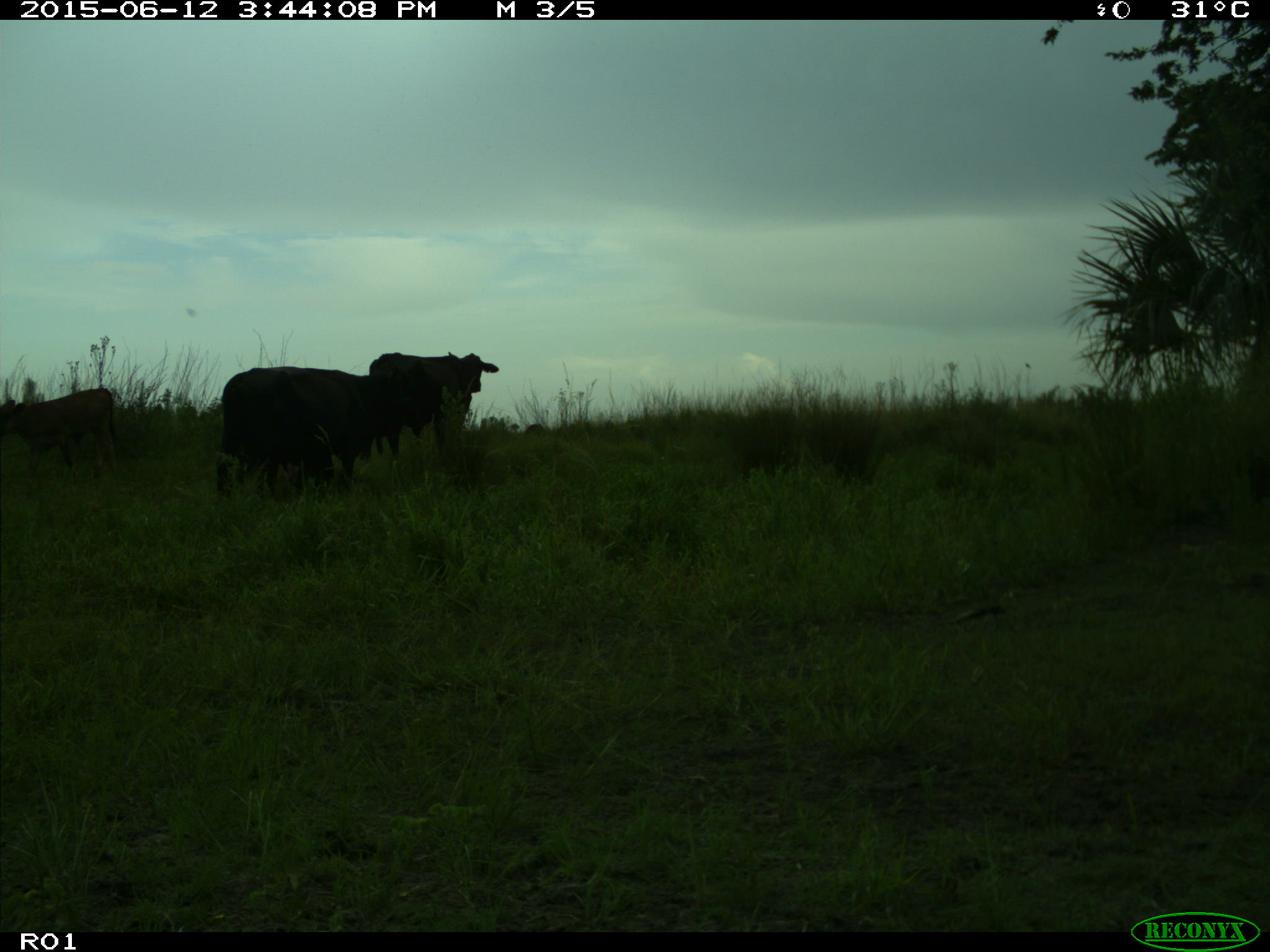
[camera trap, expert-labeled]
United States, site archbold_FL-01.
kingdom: Animalia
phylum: Chordata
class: Mammalia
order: Artiodactyla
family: Bovidae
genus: Bos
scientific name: Bos taurus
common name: domestic cow